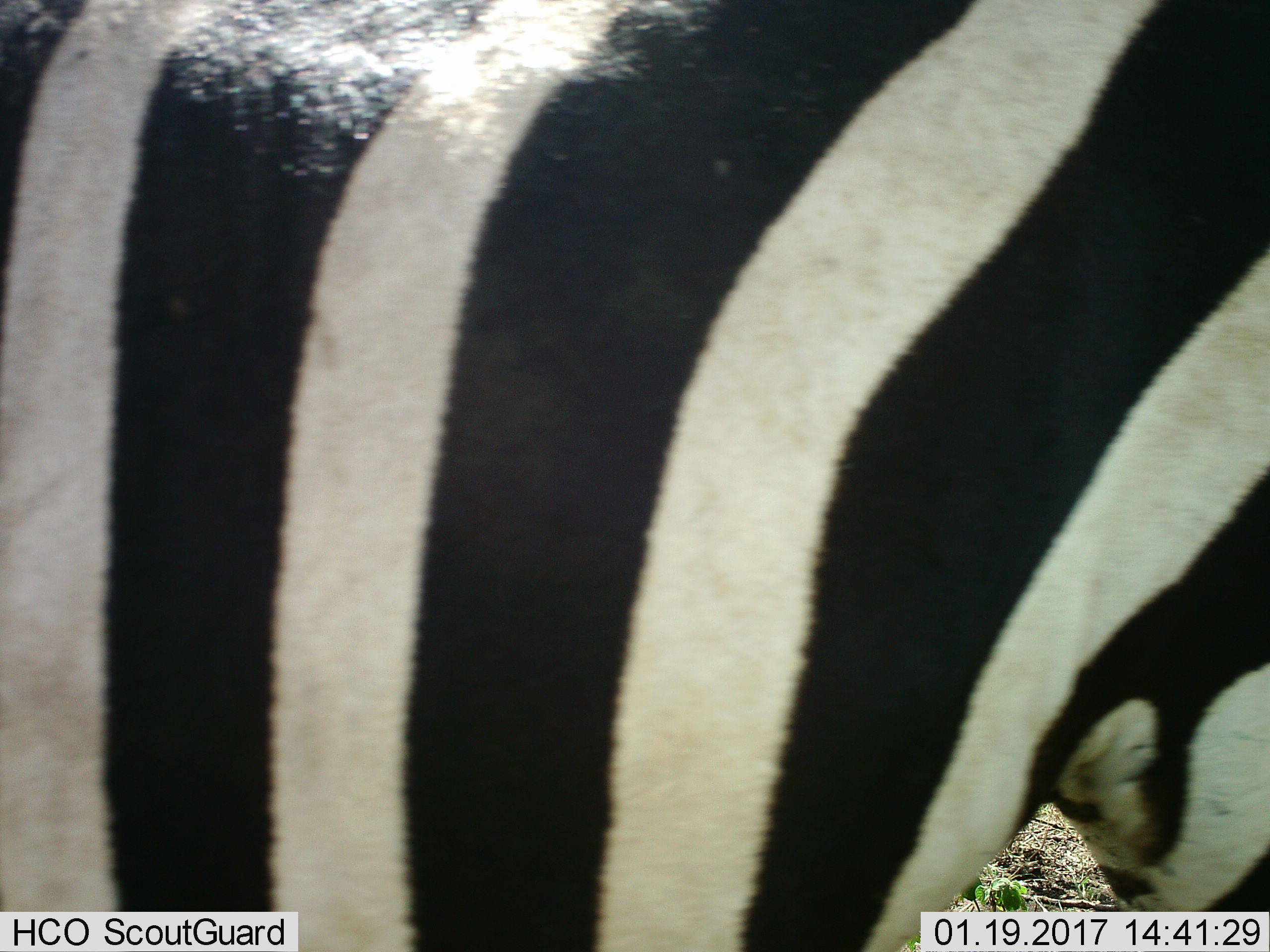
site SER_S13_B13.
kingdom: Animalia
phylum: Chordata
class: Mammalia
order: Perissodactyla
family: Equidae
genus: Equus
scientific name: Equus quagga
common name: plains zebra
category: zebraplains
Zebraplains (plains zebra) (Equus quagga), count 1. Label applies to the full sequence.